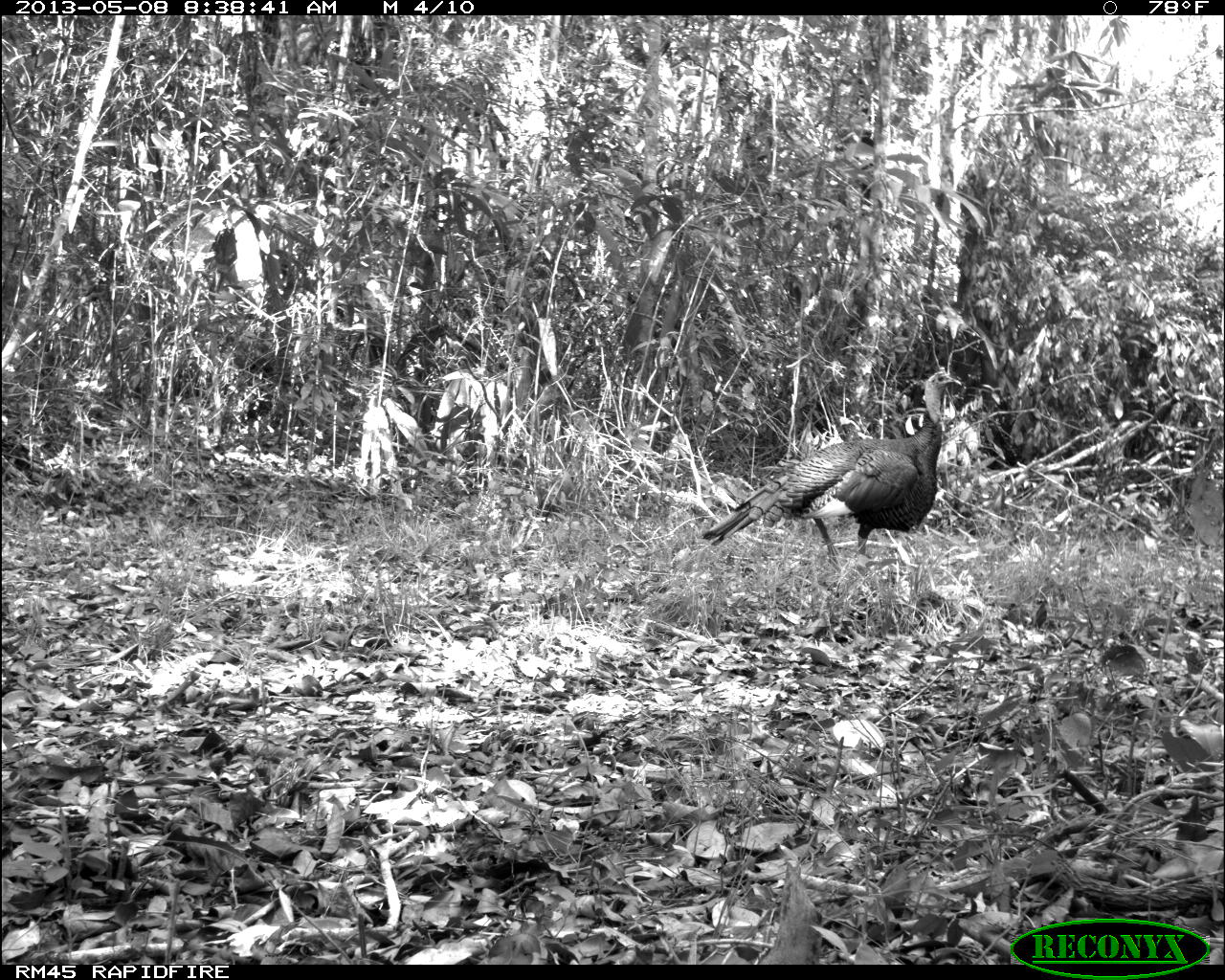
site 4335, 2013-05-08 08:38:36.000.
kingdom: Animalia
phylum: Chordata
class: Aves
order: Galliformes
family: Phasianidae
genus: Meleagris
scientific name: Meleagris ocellata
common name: ocellated turkey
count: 1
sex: male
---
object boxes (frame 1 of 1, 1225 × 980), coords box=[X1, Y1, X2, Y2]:
meleagris ocellata: box=[699, 364, 965, 564]